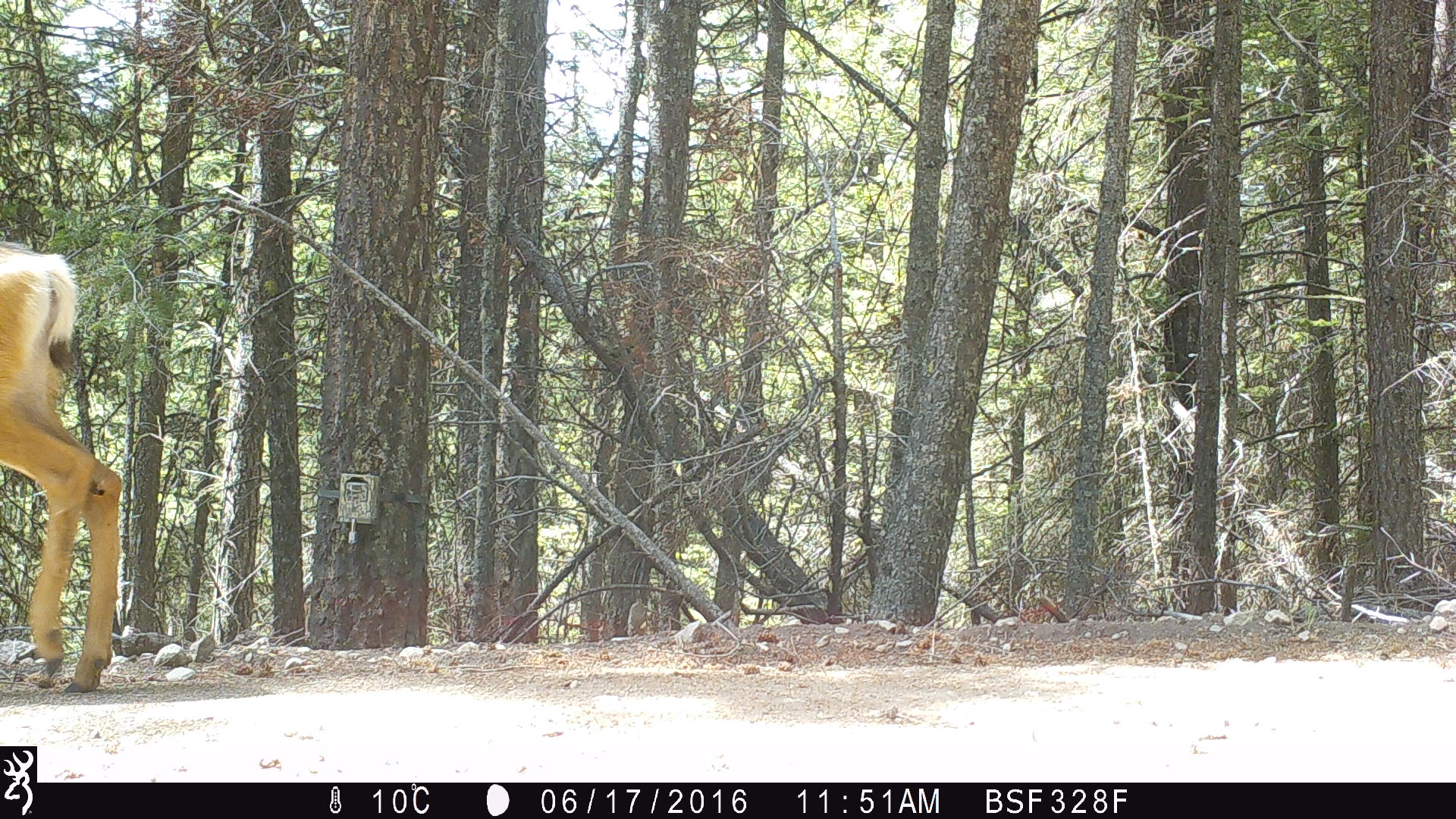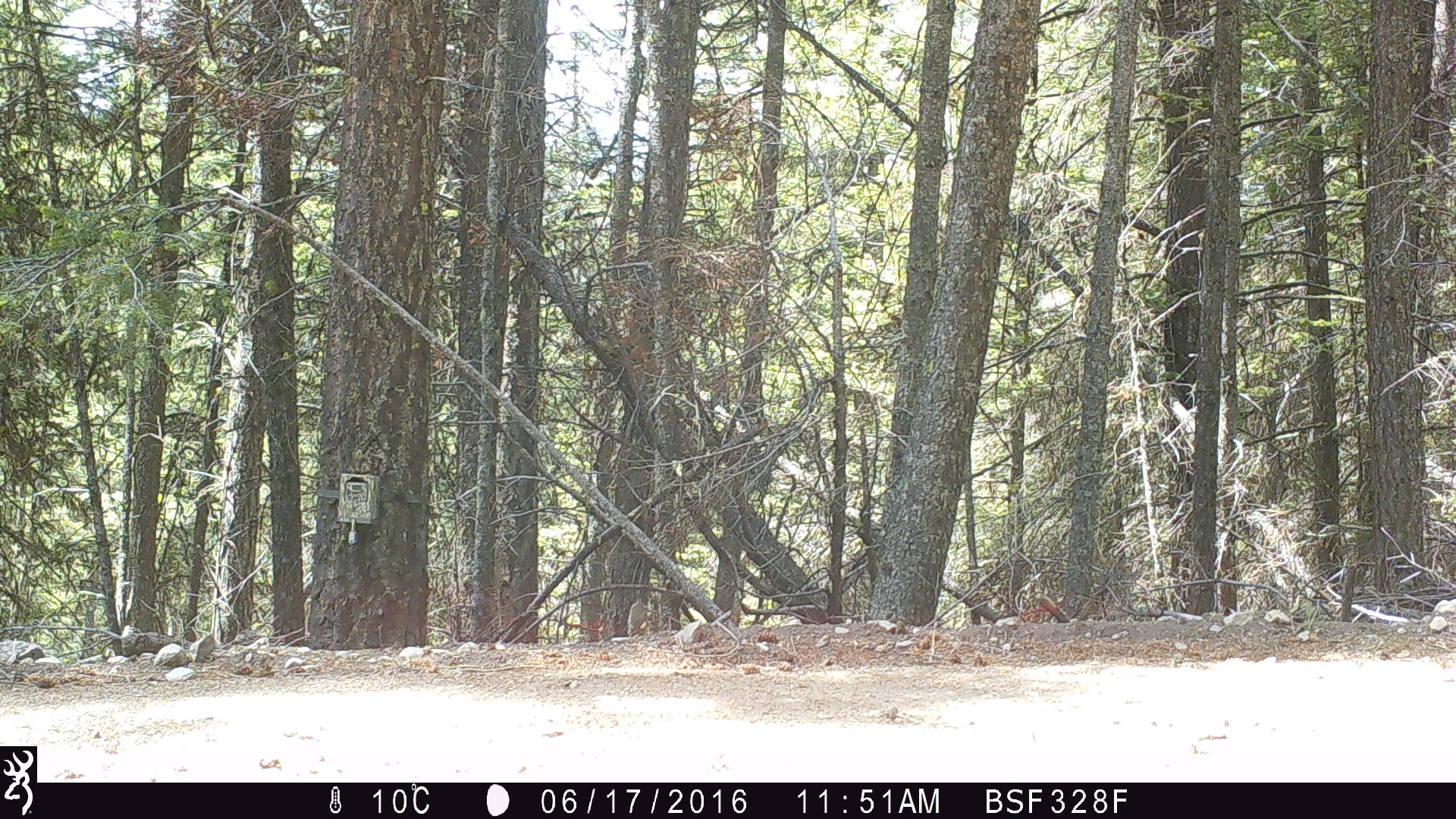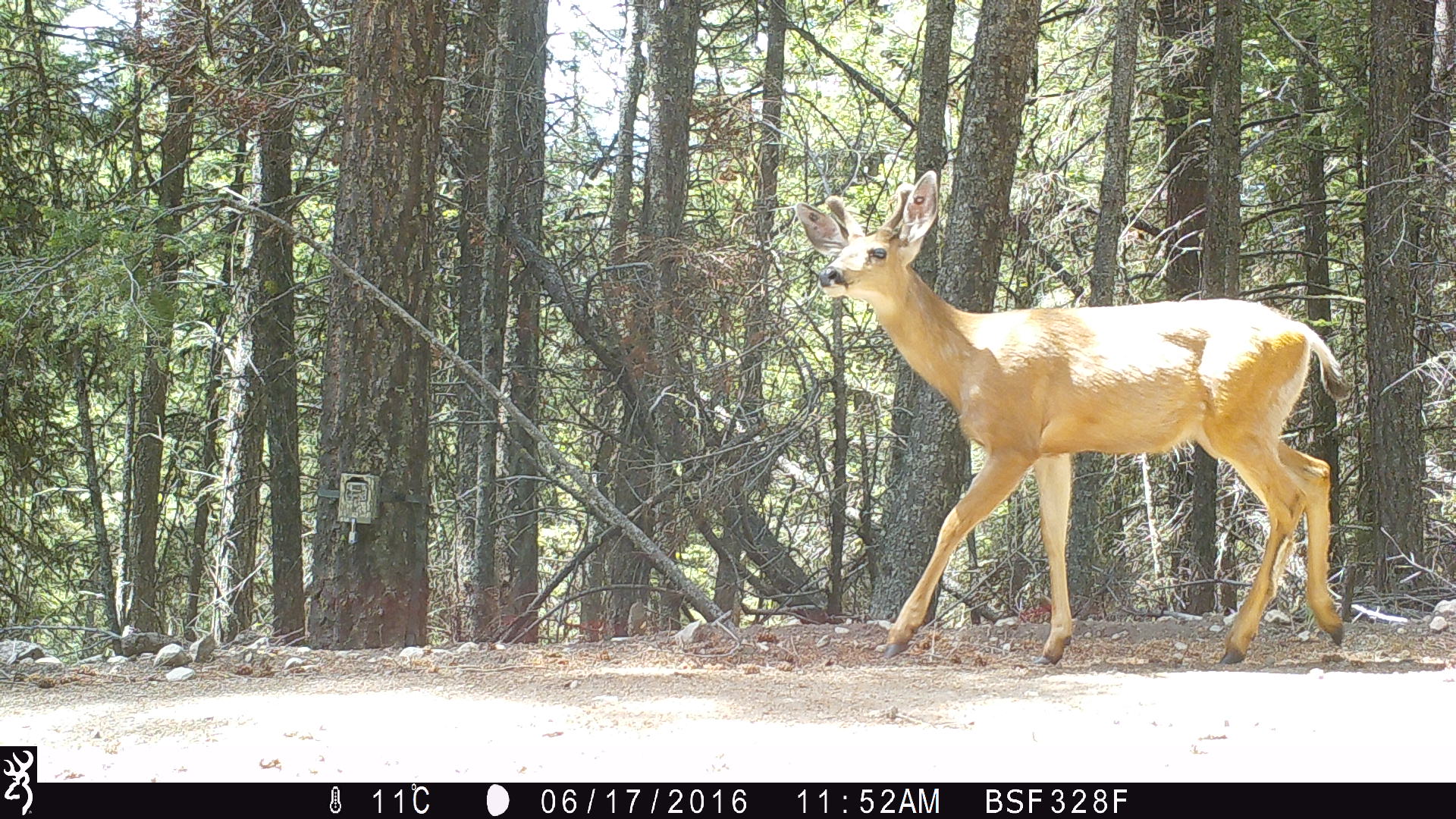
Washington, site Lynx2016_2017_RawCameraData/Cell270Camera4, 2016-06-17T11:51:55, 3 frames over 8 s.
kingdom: Animalia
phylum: Chordata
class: Mammalia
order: Artiodactyla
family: Cervidae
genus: Odocoileus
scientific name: Odocoileus hemionus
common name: mule deer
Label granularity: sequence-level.